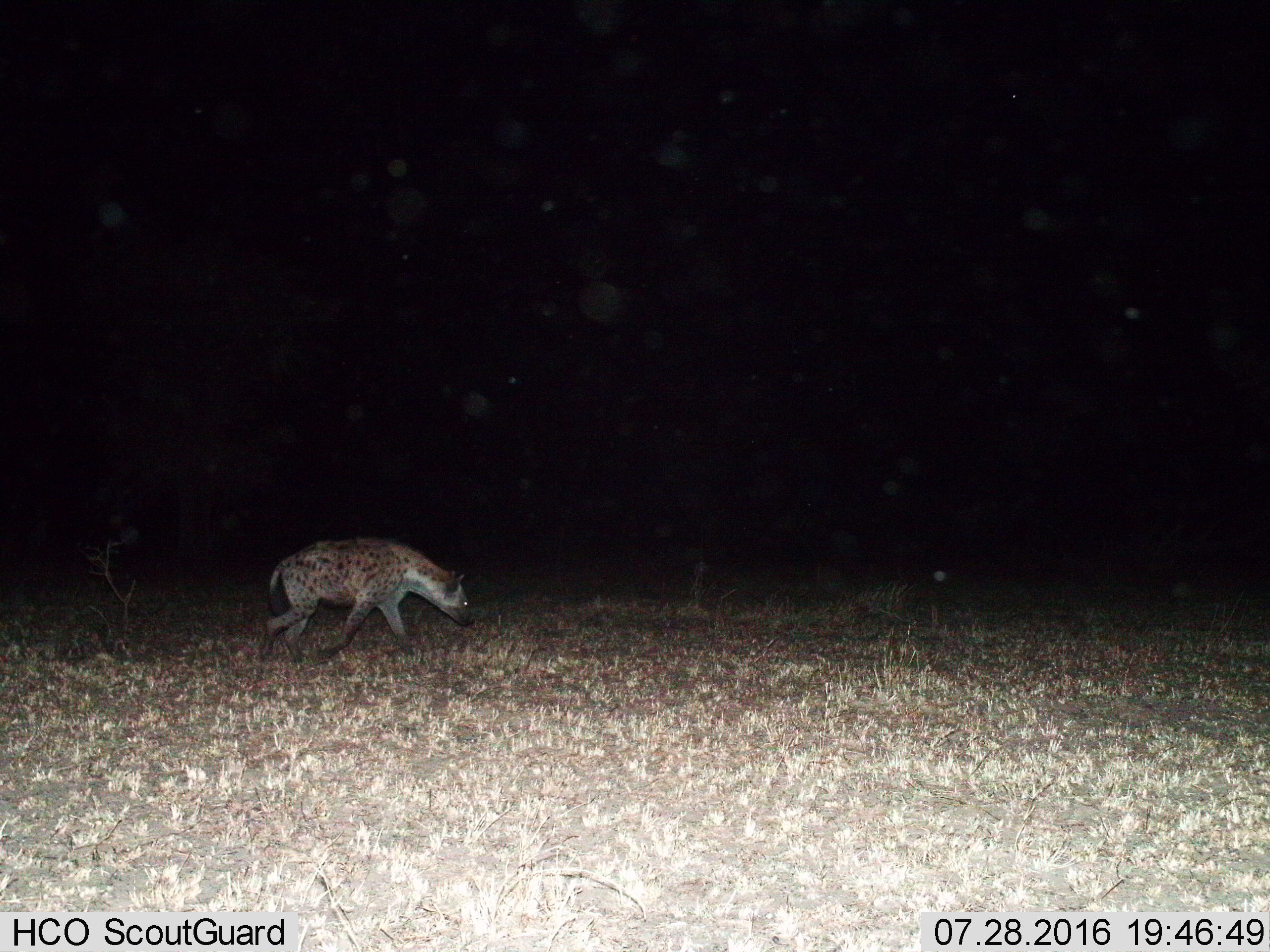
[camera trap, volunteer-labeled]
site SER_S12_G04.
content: unidentified animal